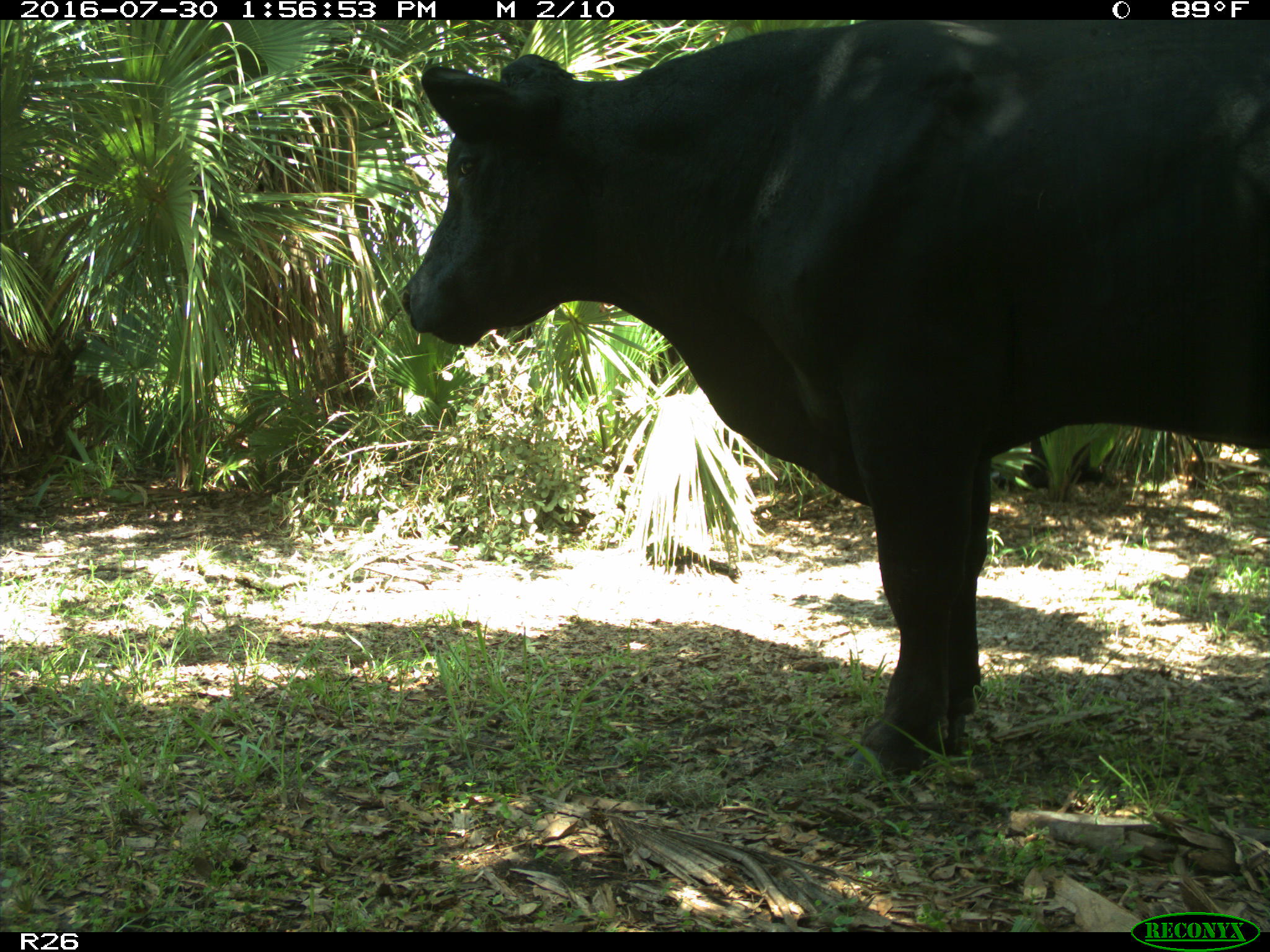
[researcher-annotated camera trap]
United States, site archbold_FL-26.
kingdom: Animalia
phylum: Chordata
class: Mammalia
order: Artiodactyla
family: Bovidae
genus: Bos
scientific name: Bos taurus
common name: domestic cow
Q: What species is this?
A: Bos taurus (domestic cow).